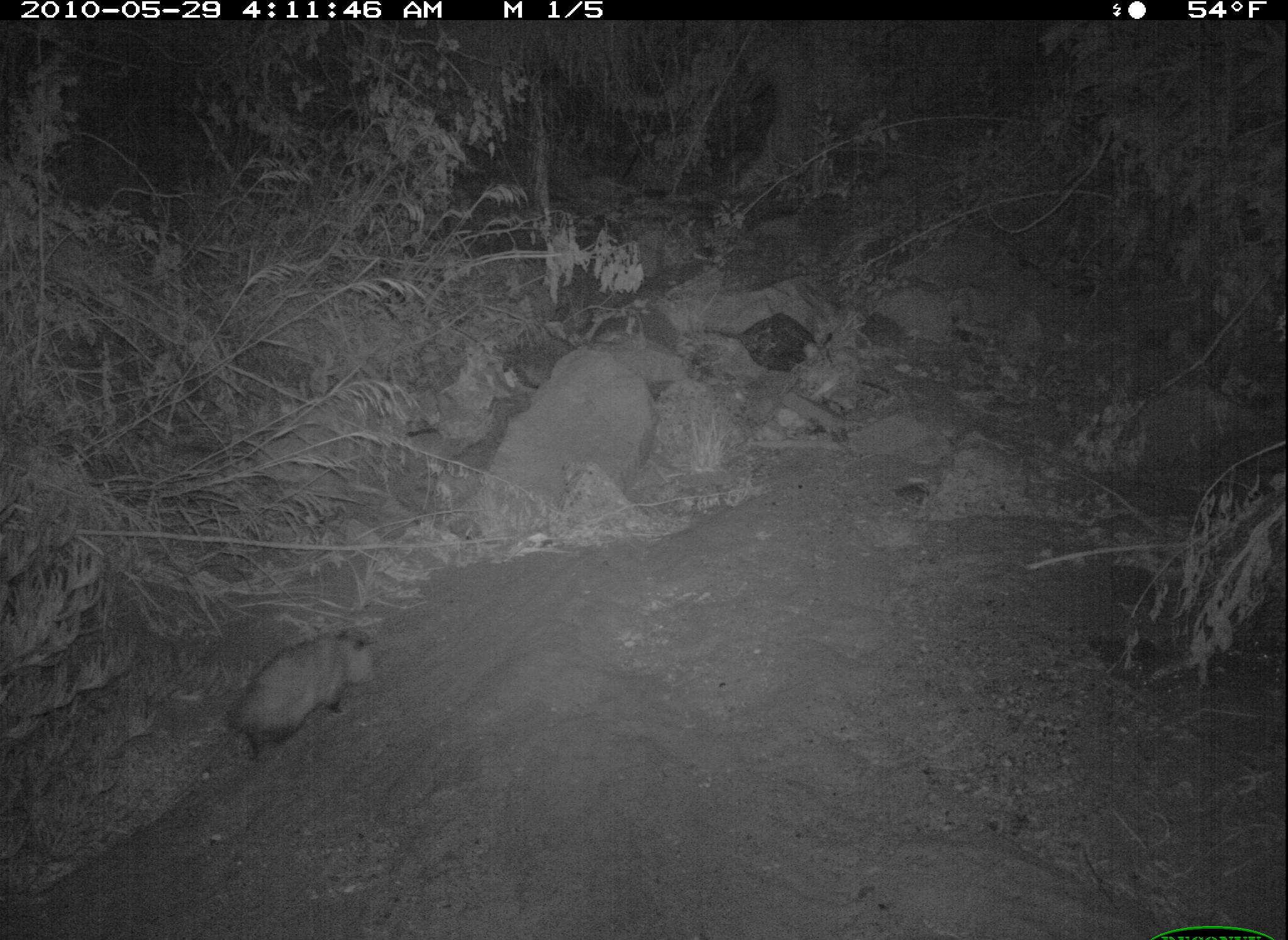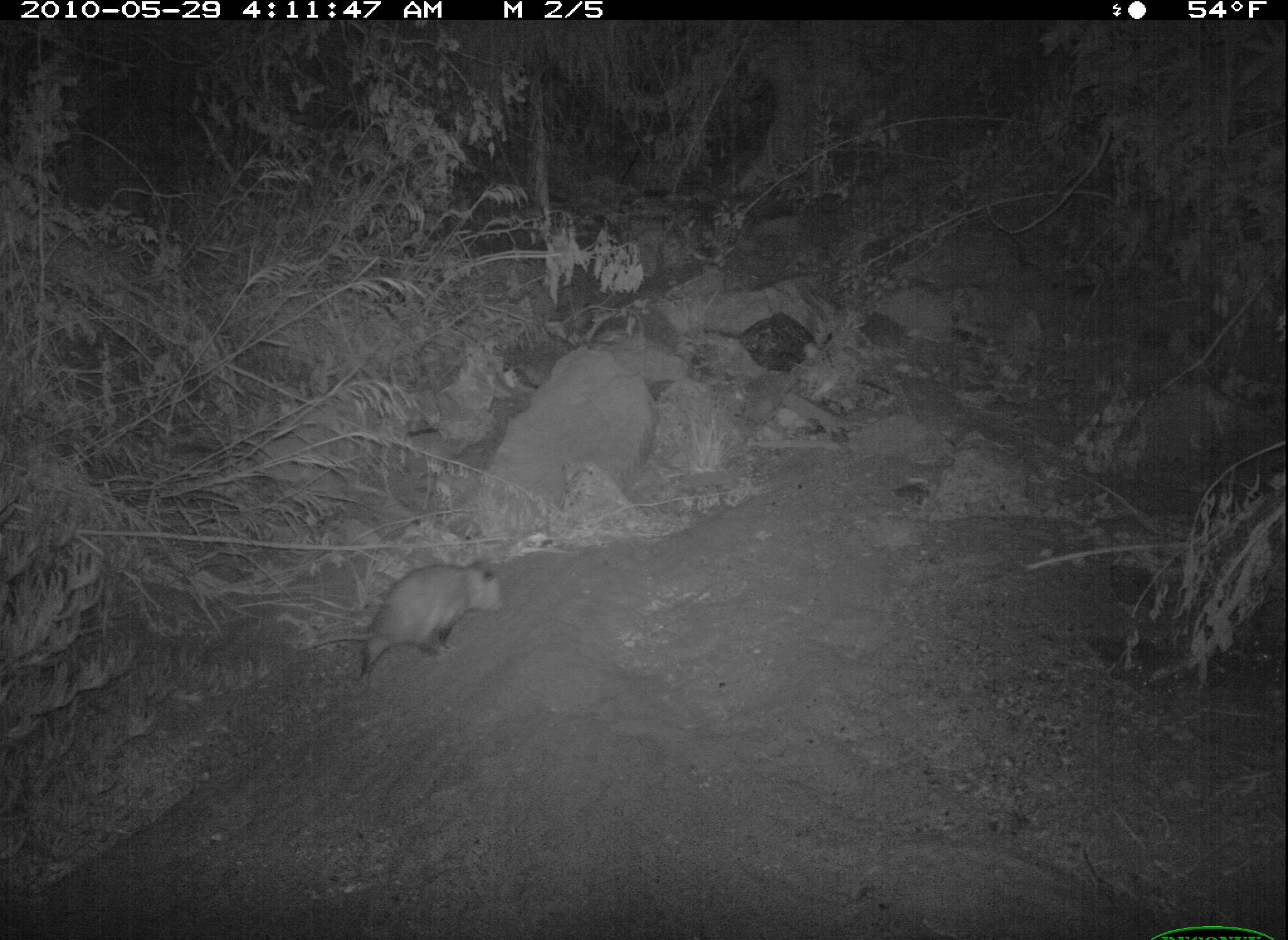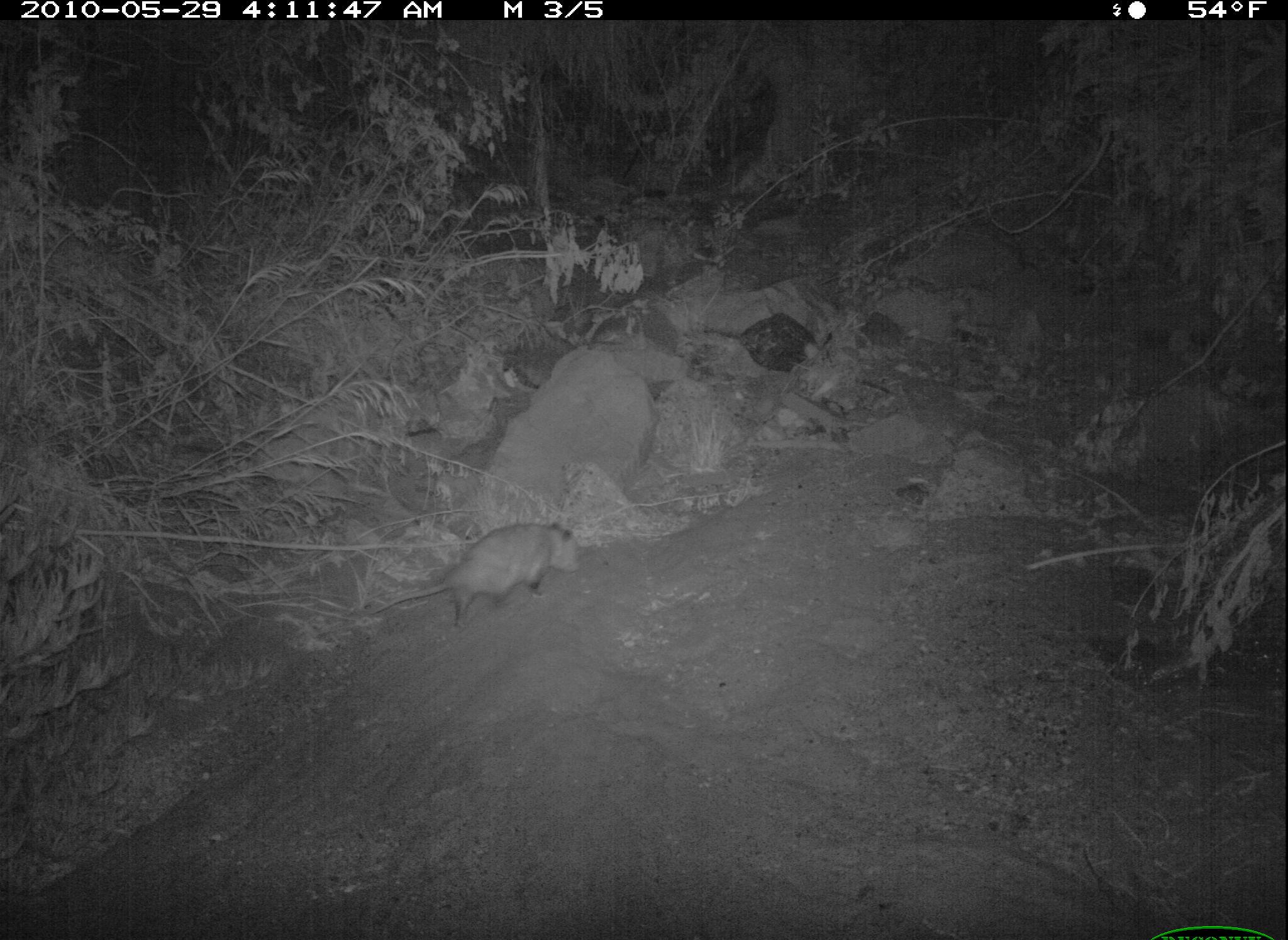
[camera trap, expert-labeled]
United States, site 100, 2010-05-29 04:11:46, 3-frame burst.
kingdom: Animalia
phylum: Chordata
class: Mammalia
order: Didelphimorphia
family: Didelphidae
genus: Didelphis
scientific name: Didelphis virginiana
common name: virginia opossum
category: opossum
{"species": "opossum (virginia opossum) (Didelphis virginiana)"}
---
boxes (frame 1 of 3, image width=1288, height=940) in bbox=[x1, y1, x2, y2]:
opossum: bbox=[188, 610, 431, 788]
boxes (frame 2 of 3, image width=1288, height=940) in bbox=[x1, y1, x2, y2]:
opossum: bbox=[332, 540, 554, 715]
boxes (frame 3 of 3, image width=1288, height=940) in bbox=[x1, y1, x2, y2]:
opossum: bbox=[372, 511, 605, 649]